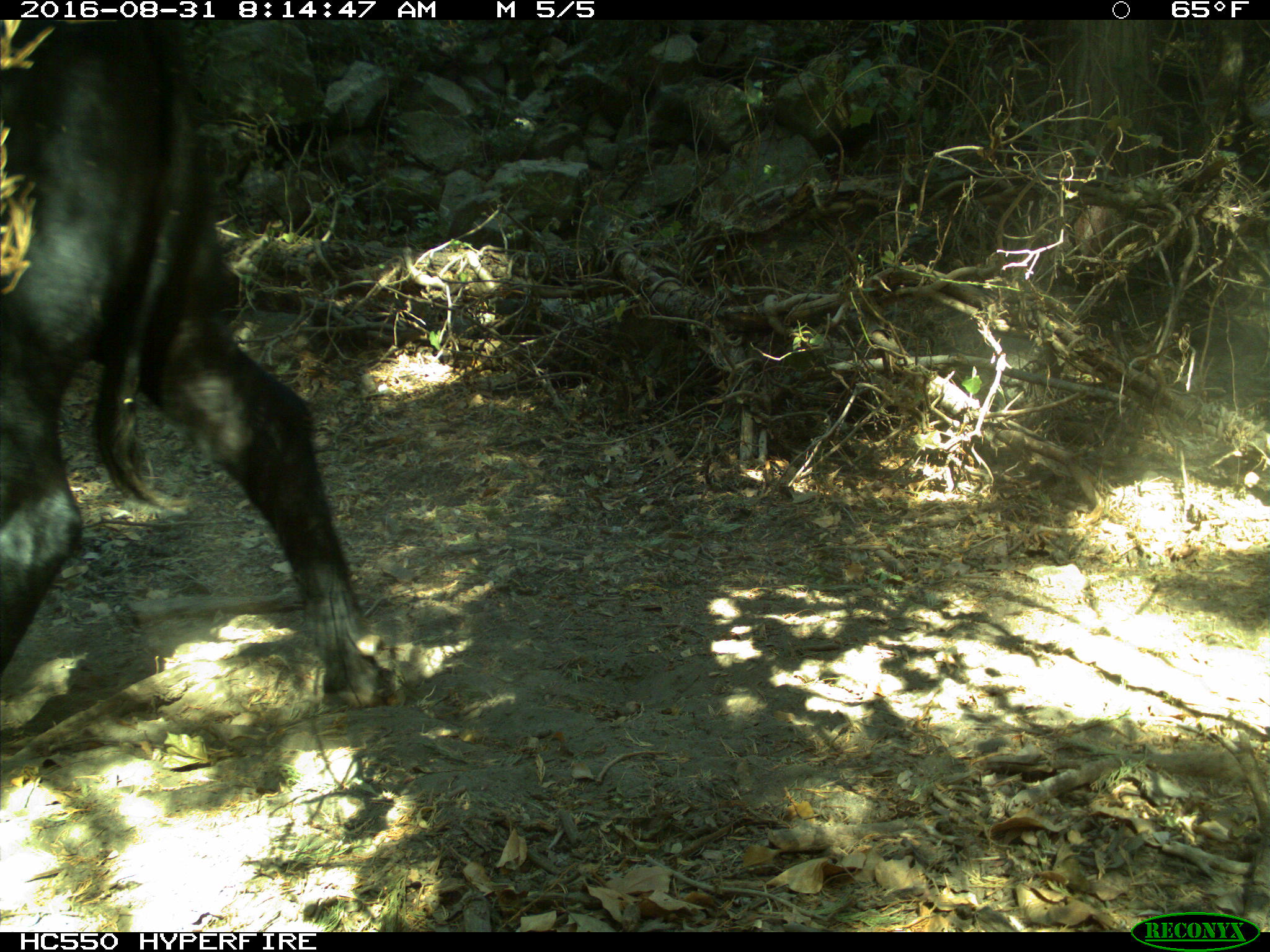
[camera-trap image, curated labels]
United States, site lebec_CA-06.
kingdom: Animalia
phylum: Chordata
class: Mammalia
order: Artiodactyla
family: Bovidae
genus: Bos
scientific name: Bos taurus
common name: domestic cow